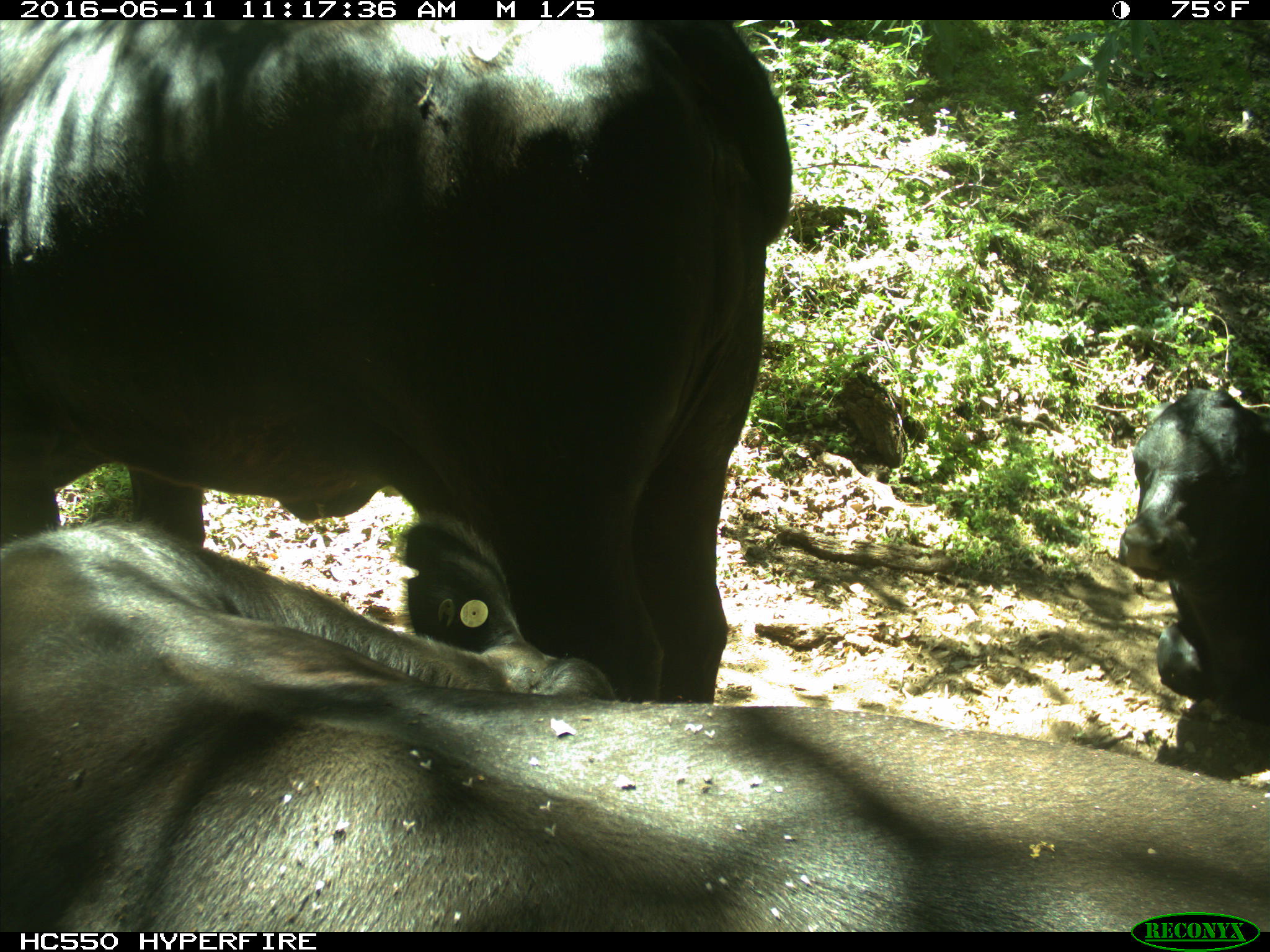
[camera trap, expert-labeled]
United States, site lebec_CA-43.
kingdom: Animalia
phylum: Chordata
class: Mammalia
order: Artiodactyla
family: Bovidae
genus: Bos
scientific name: Bos taurus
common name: domestic cow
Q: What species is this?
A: Bos taurus (domestic cow).